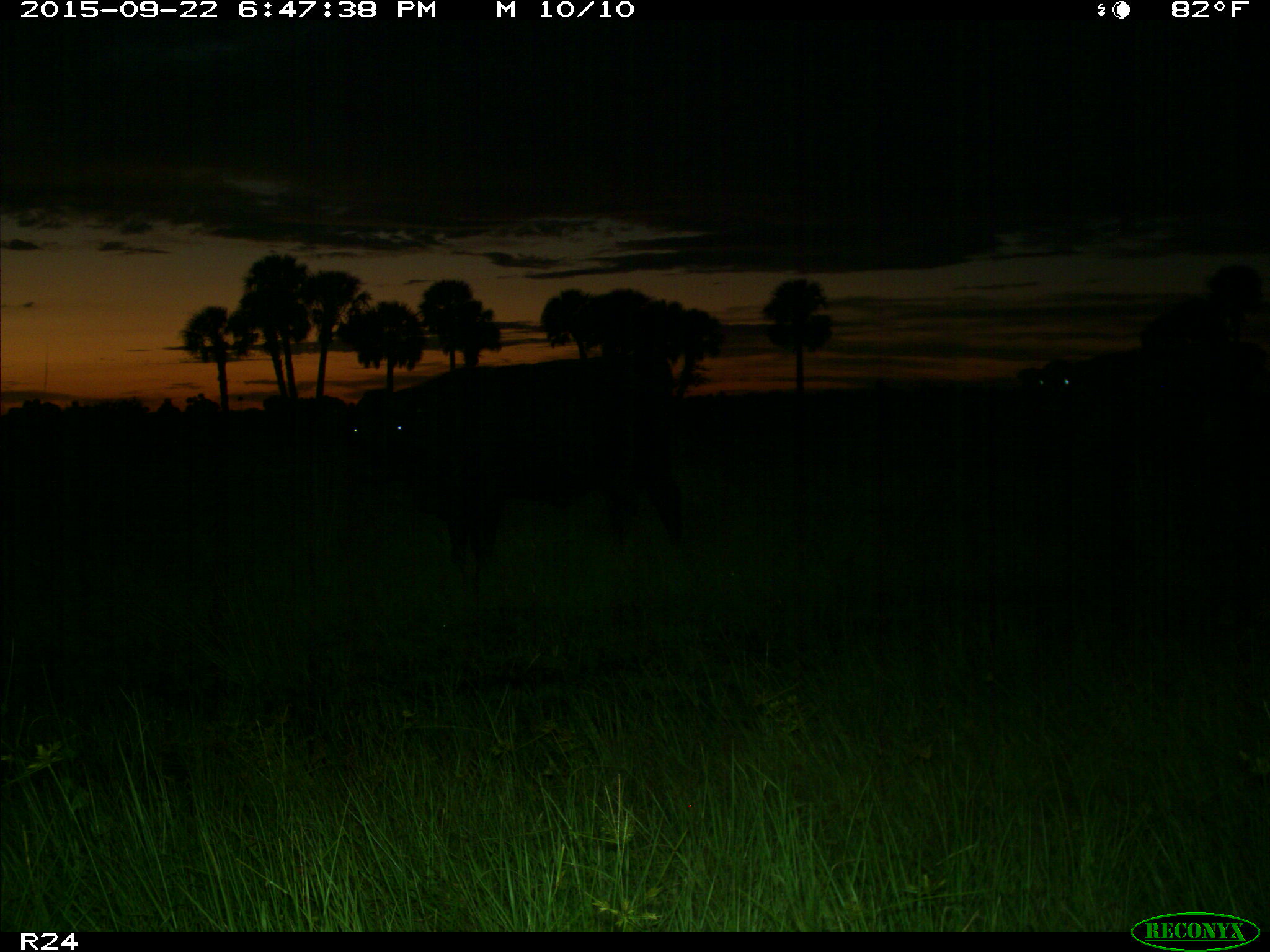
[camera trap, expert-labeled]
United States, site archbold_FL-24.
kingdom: Animalia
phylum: Chordata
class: Mammalia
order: Artiodactyla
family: Bovidae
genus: Bos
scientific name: Bos taurus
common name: domestic cow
Bos taurus (domestic cow).